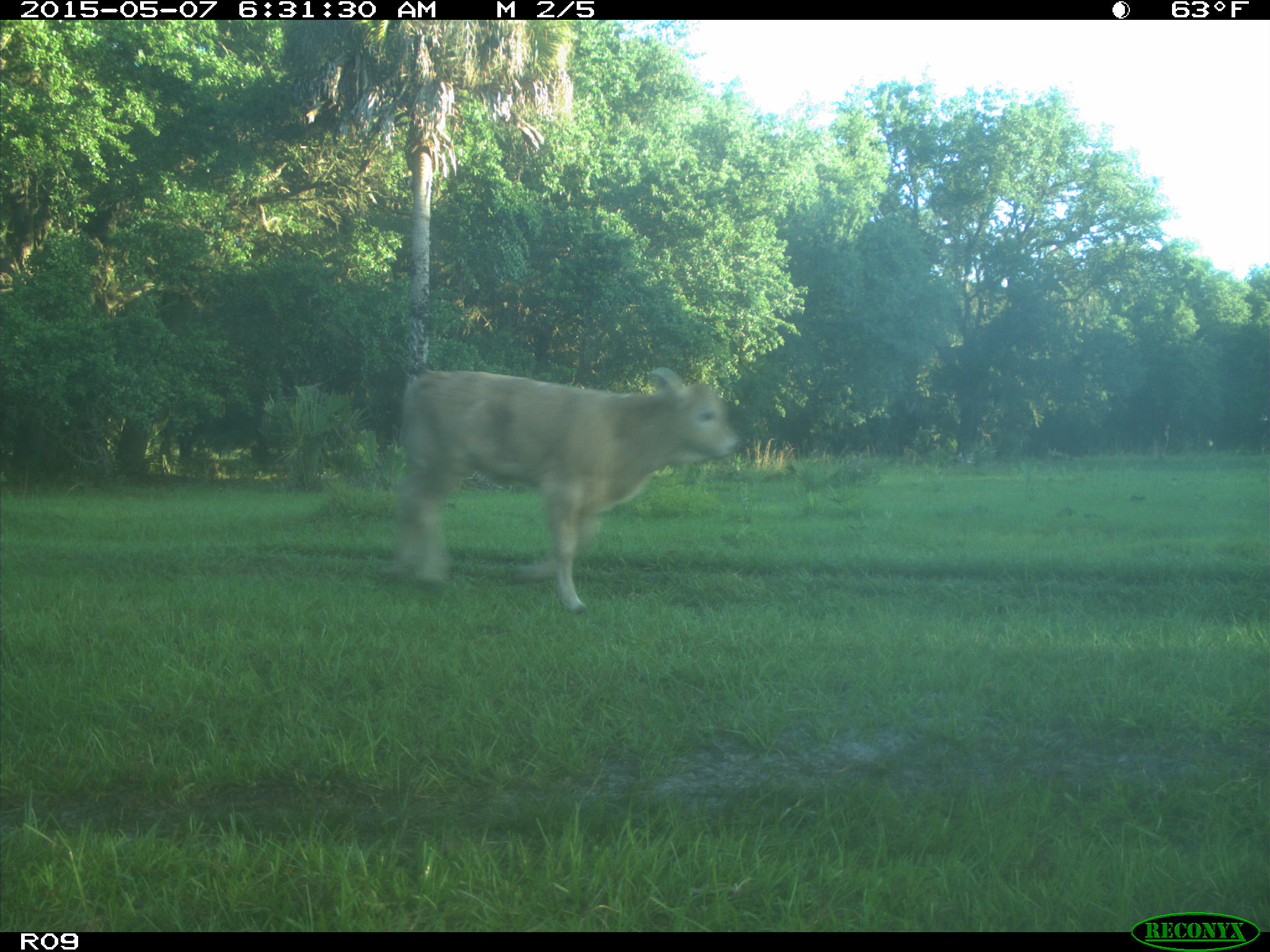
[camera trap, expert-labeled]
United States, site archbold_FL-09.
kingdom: Animalia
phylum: Chordata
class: Mammalia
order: Artiodactyla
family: Bovidae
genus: Bos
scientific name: Bos taurus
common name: domestic cow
Bos taurus (domestic cow).